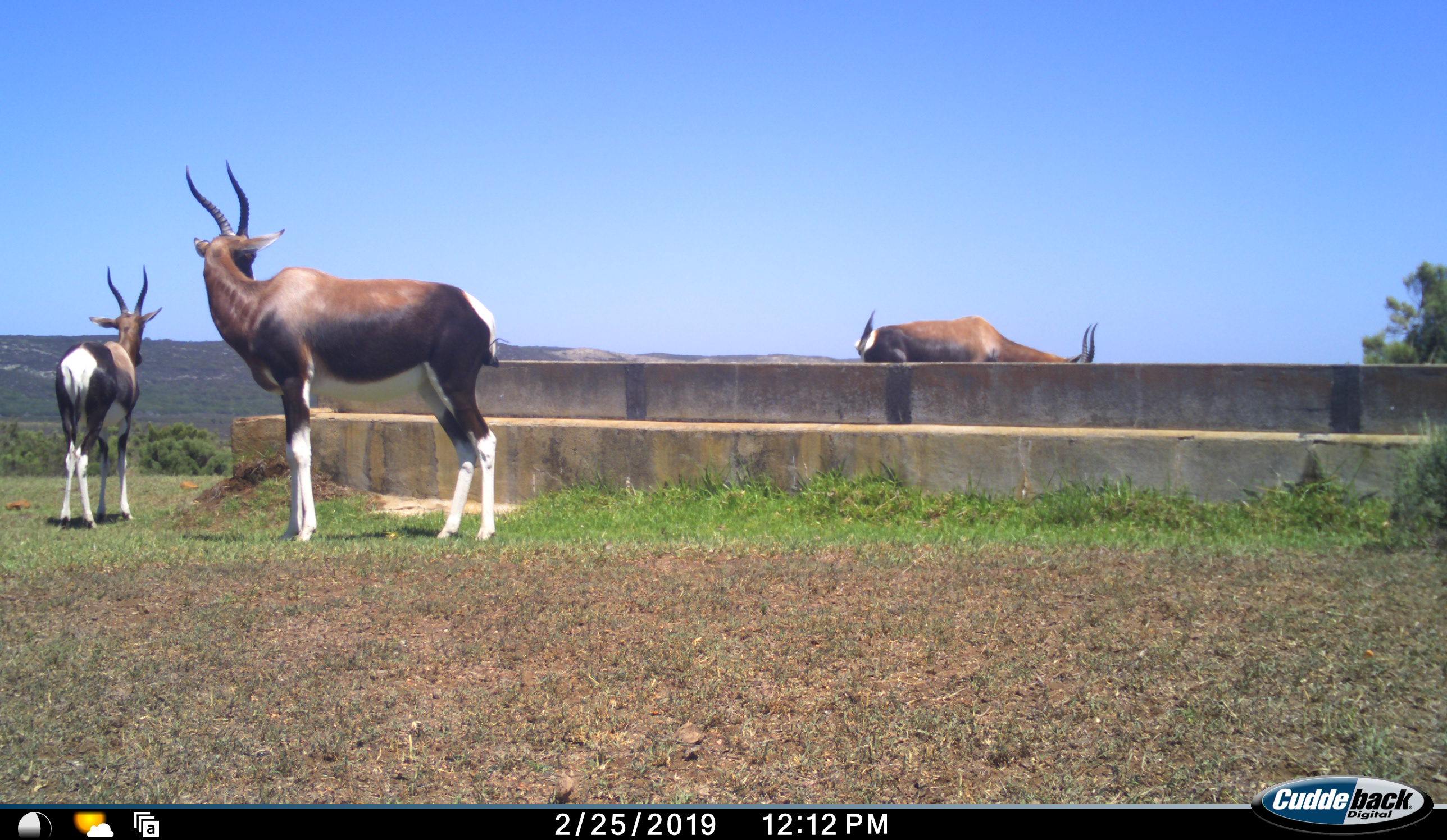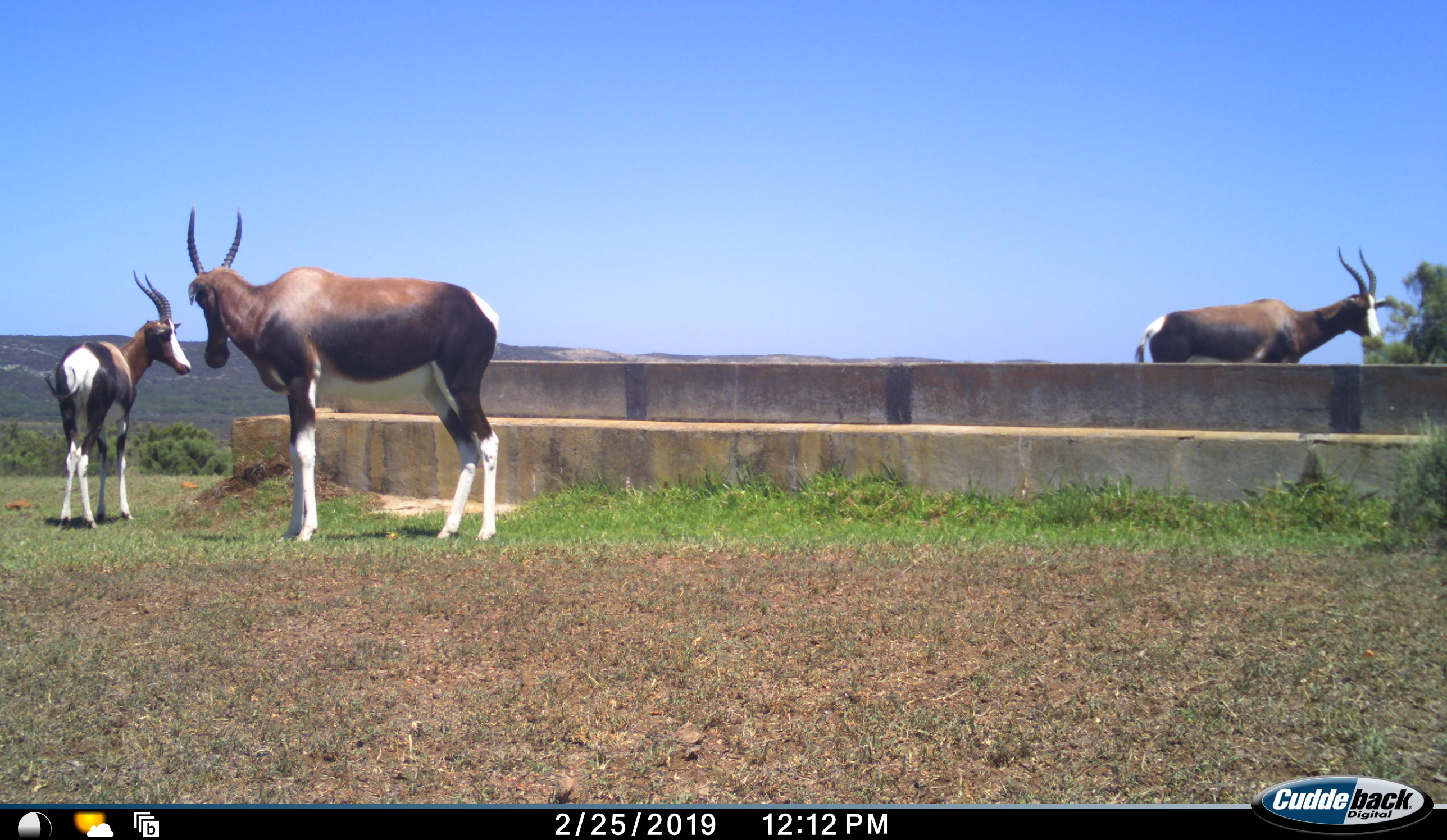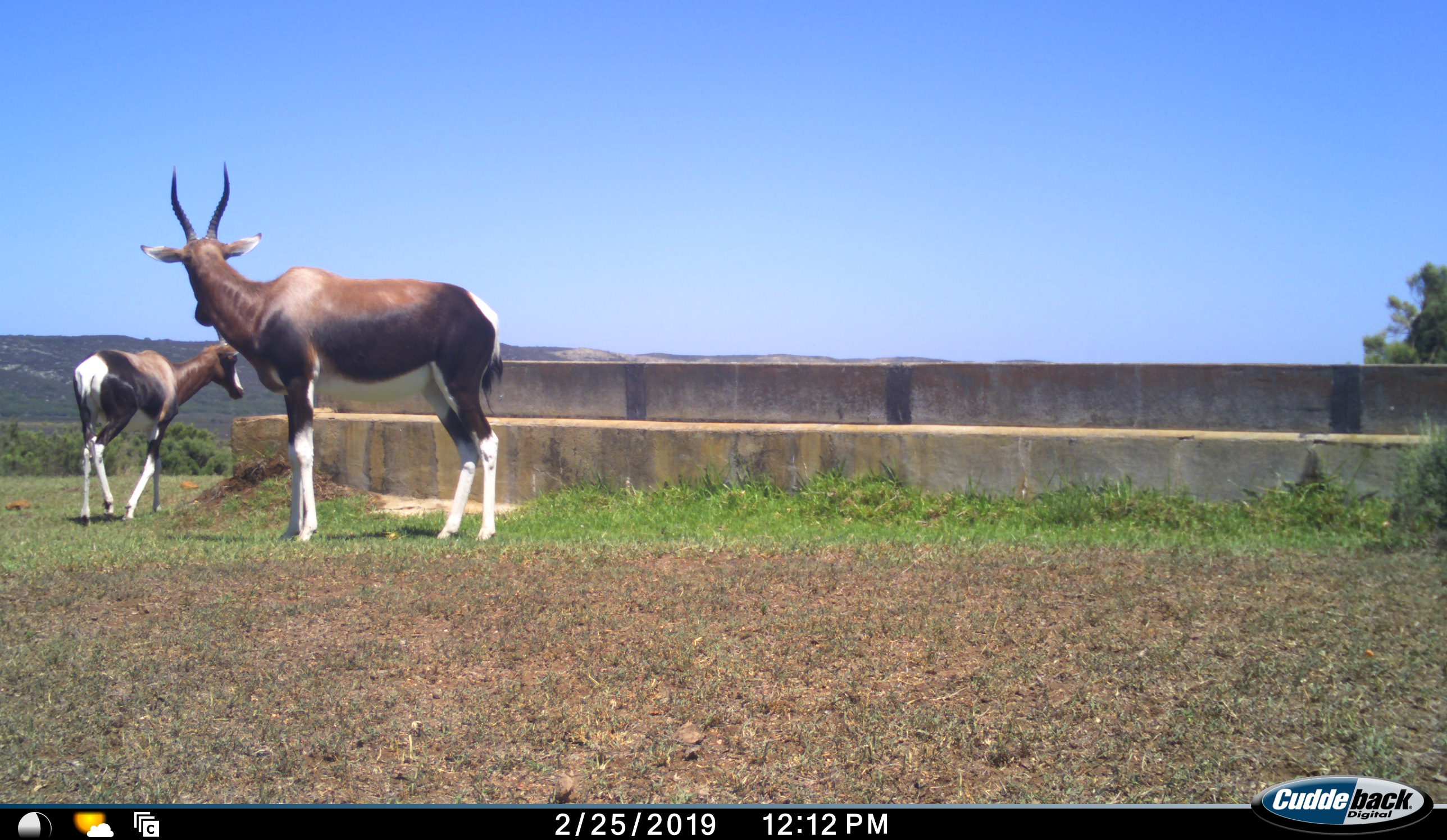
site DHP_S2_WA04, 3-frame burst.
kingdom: Animalia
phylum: Chordata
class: Mammalia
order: Artiodactyla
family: Bovidae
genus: Damaliscus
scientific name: Damaliscus pygargus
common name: bontebok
Bontebok (Damaliscus pygargus), count 3. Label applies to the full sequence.